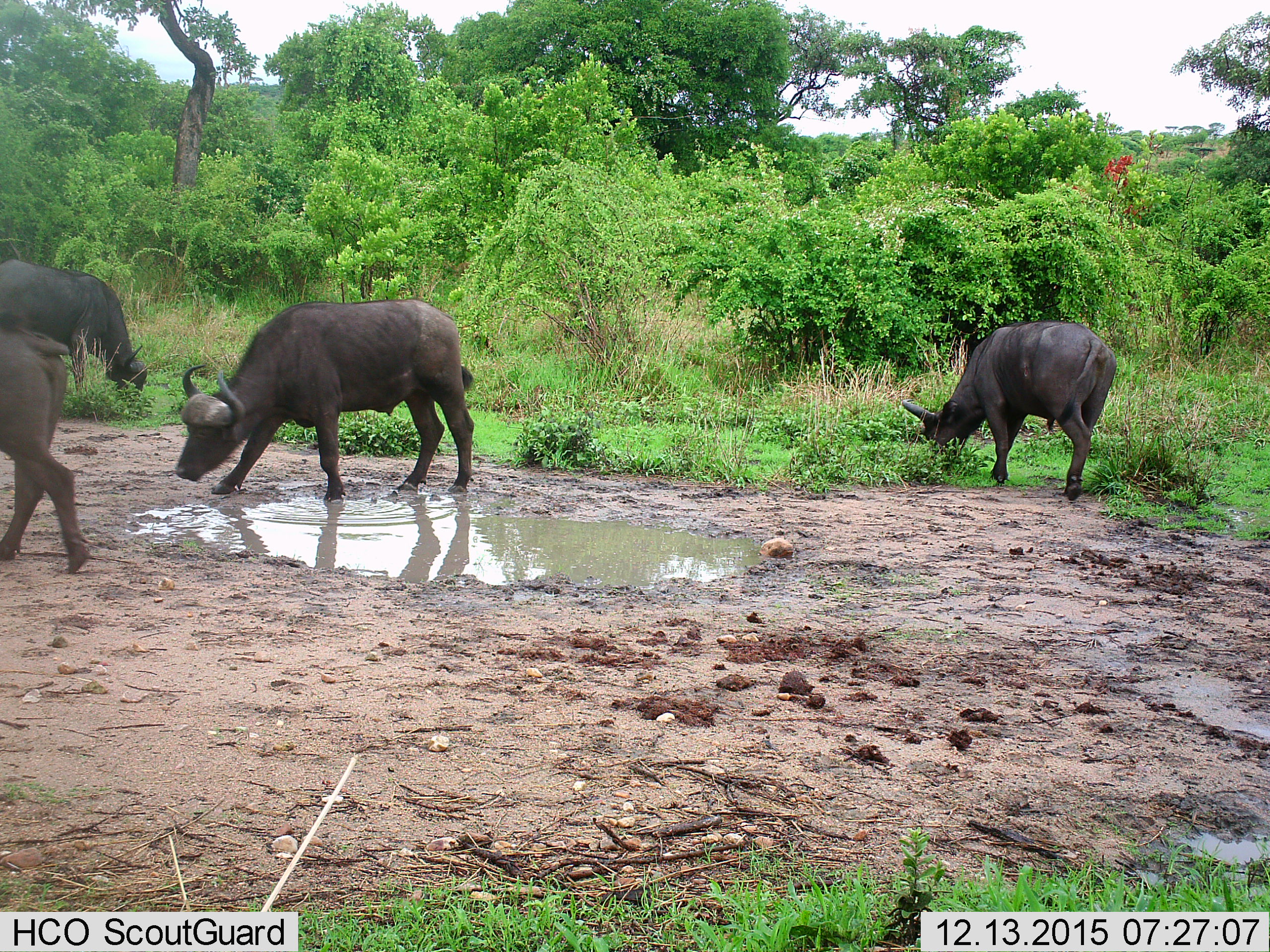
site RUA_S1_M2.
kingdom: Animalia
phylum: Chordata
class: Mammalia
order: Artiodactyla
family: Bovidae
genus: Syncerus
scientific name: Syncerus caffer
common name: african buffalo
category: buffalo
Buffalo (african buffalo) (Syncerus caffer), count 4. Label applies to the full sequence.